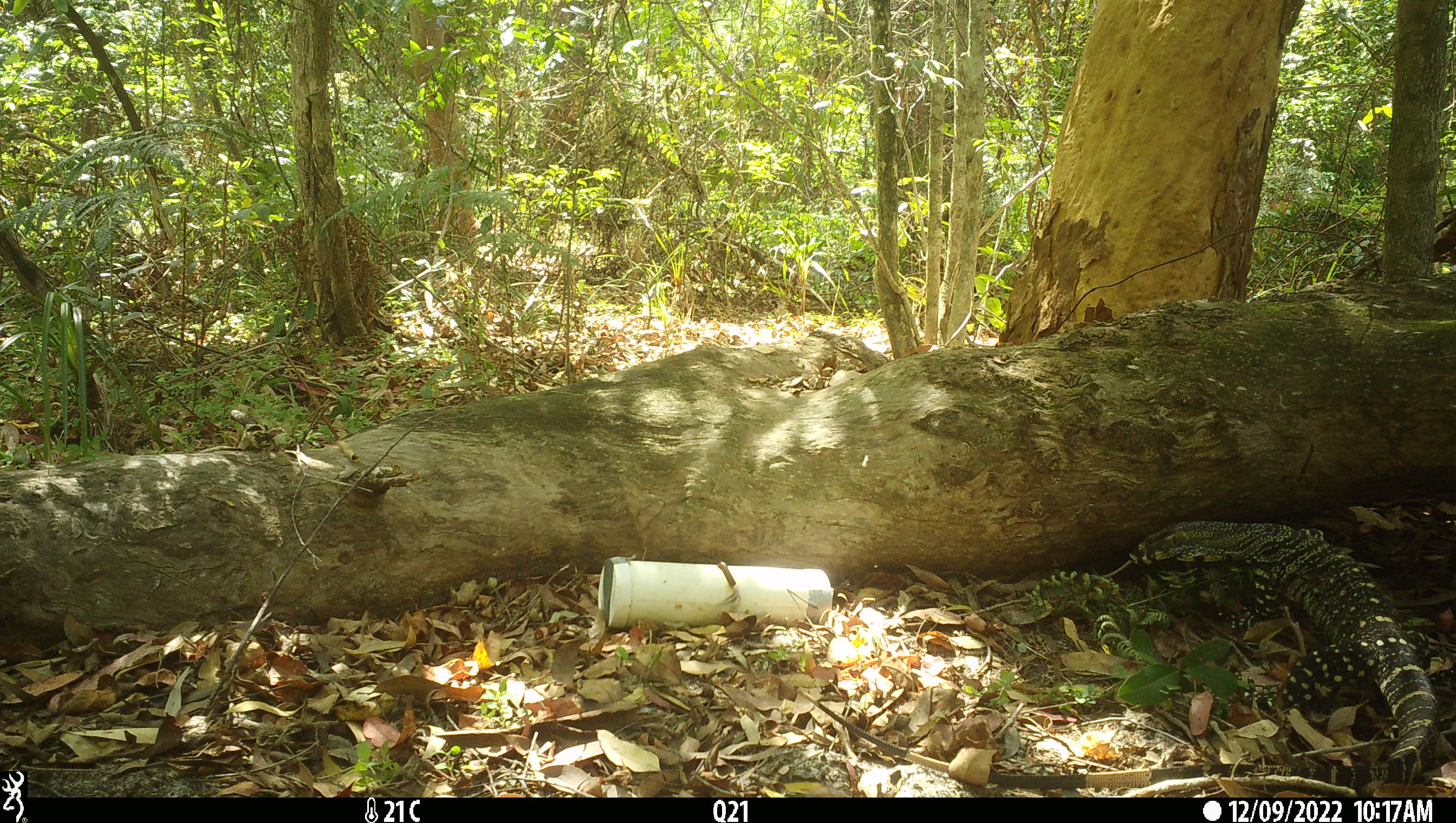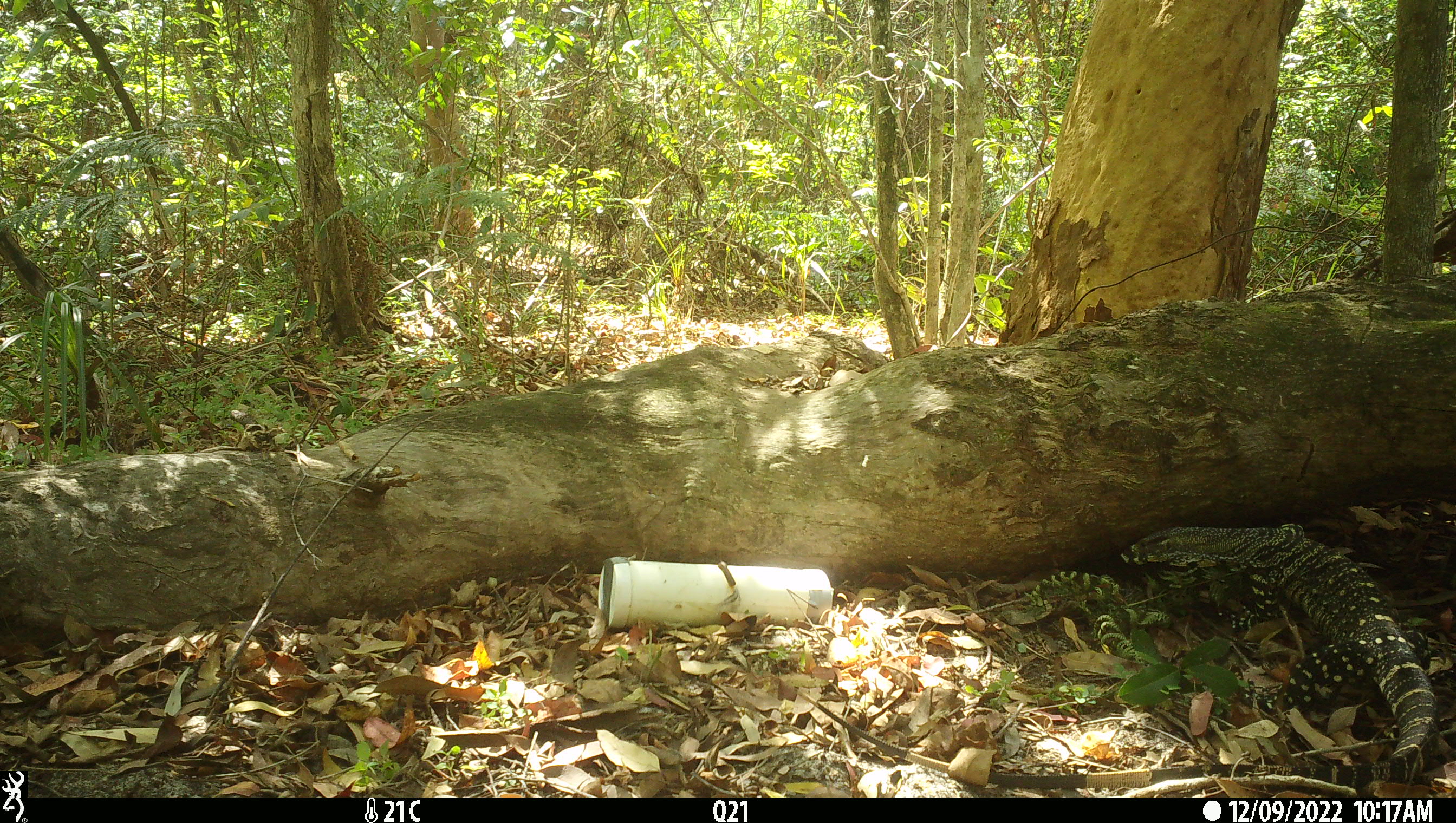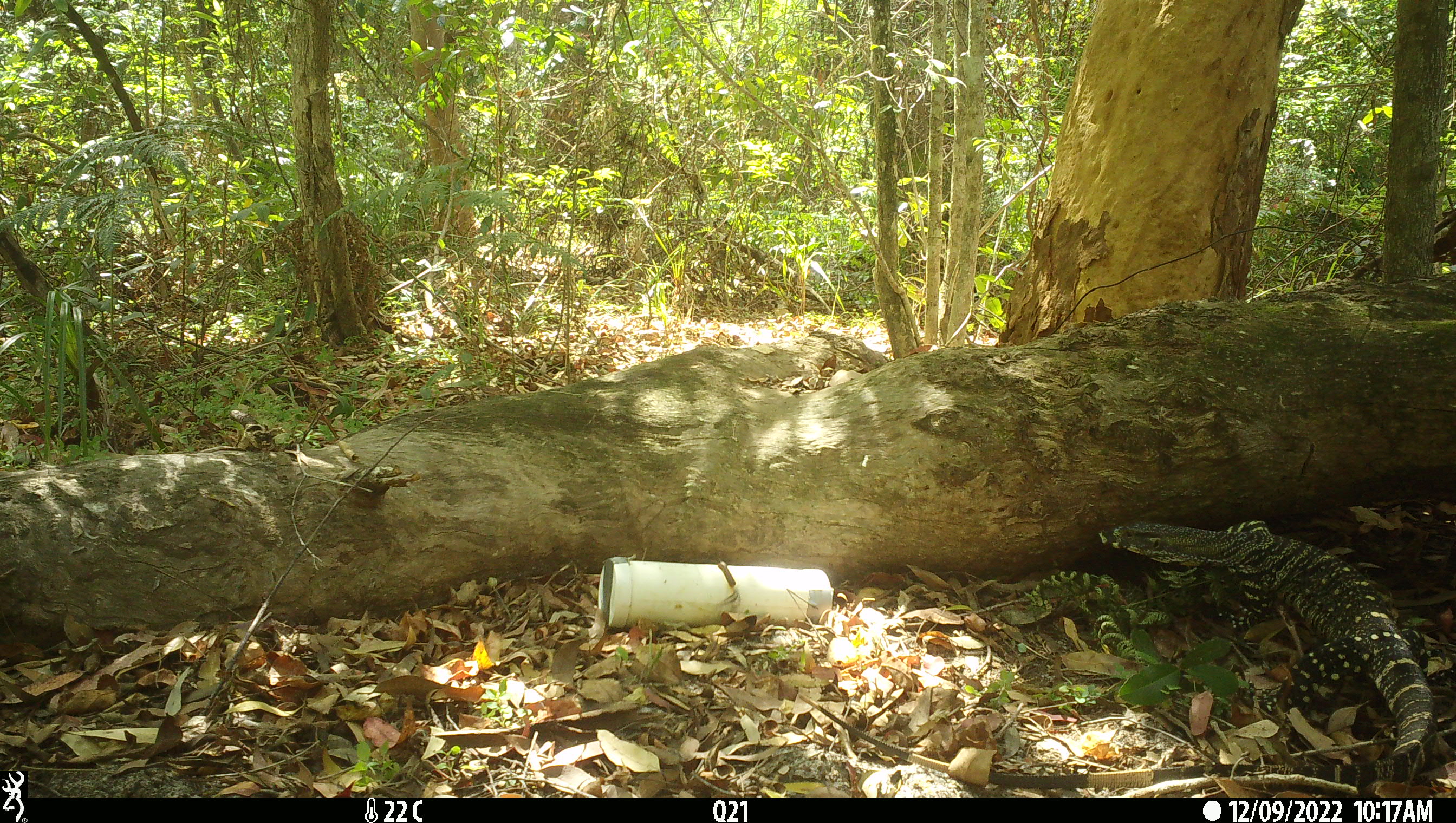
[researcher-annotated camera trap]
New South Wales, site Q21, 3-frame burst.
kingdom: Animalia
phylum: Chordata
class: Reptilia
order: Squamata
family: Varanidae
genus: Varanus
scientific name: Varanus varius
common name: lace monitor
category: goanna